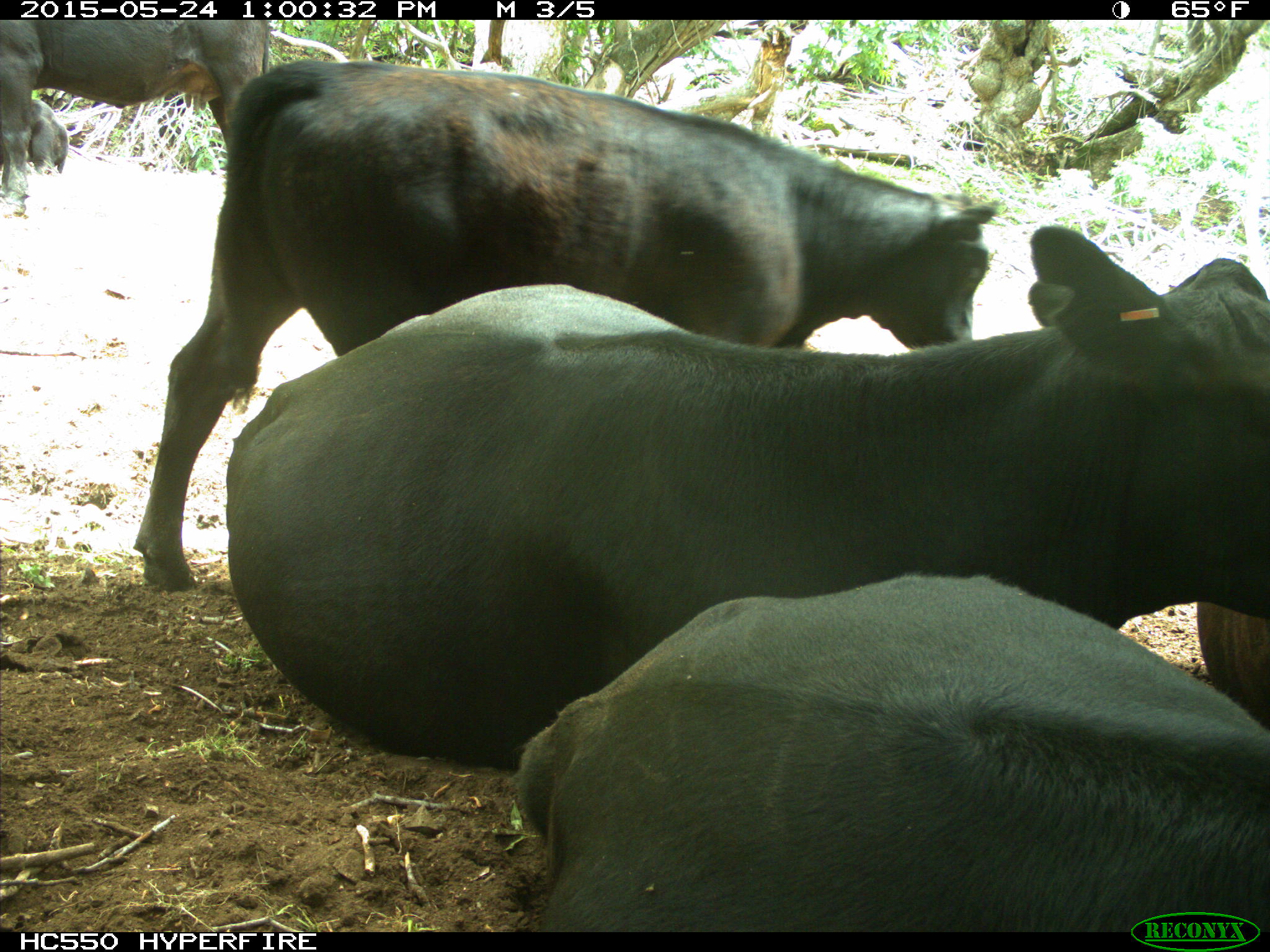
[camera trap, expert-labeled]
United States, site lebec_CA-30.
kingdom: Animalia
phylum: Chordata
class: Mammalia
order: Artiodactyla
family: Bovidae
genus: Bos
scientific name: Bos taurus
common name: domestic cow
Bos taurus (domestic cow).